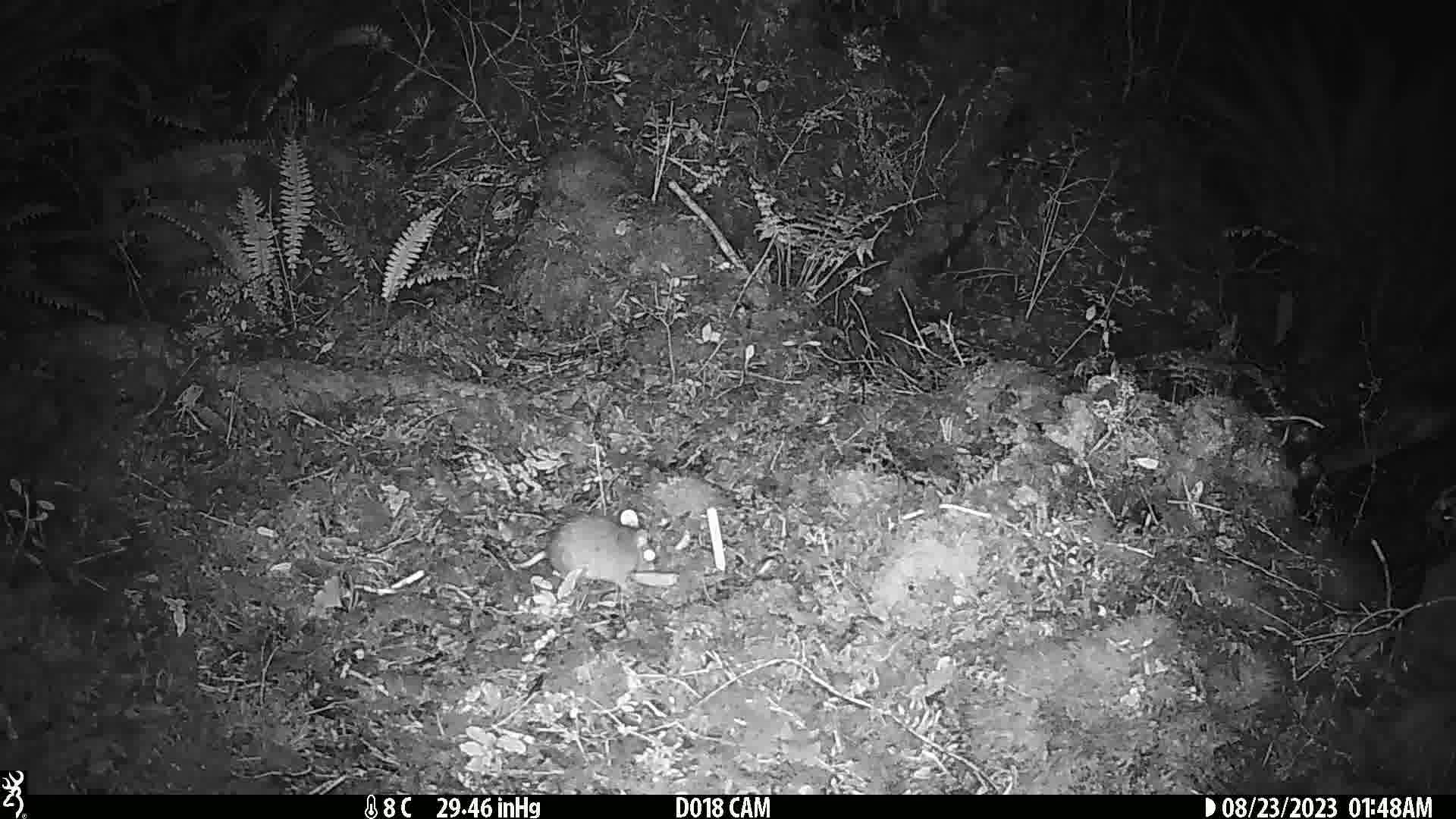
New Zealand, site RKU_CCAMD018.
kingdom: Animalia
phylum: Chordata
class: Mammalia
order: Rodentia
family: Muridae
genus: Rattus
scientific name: Rattus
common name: rat